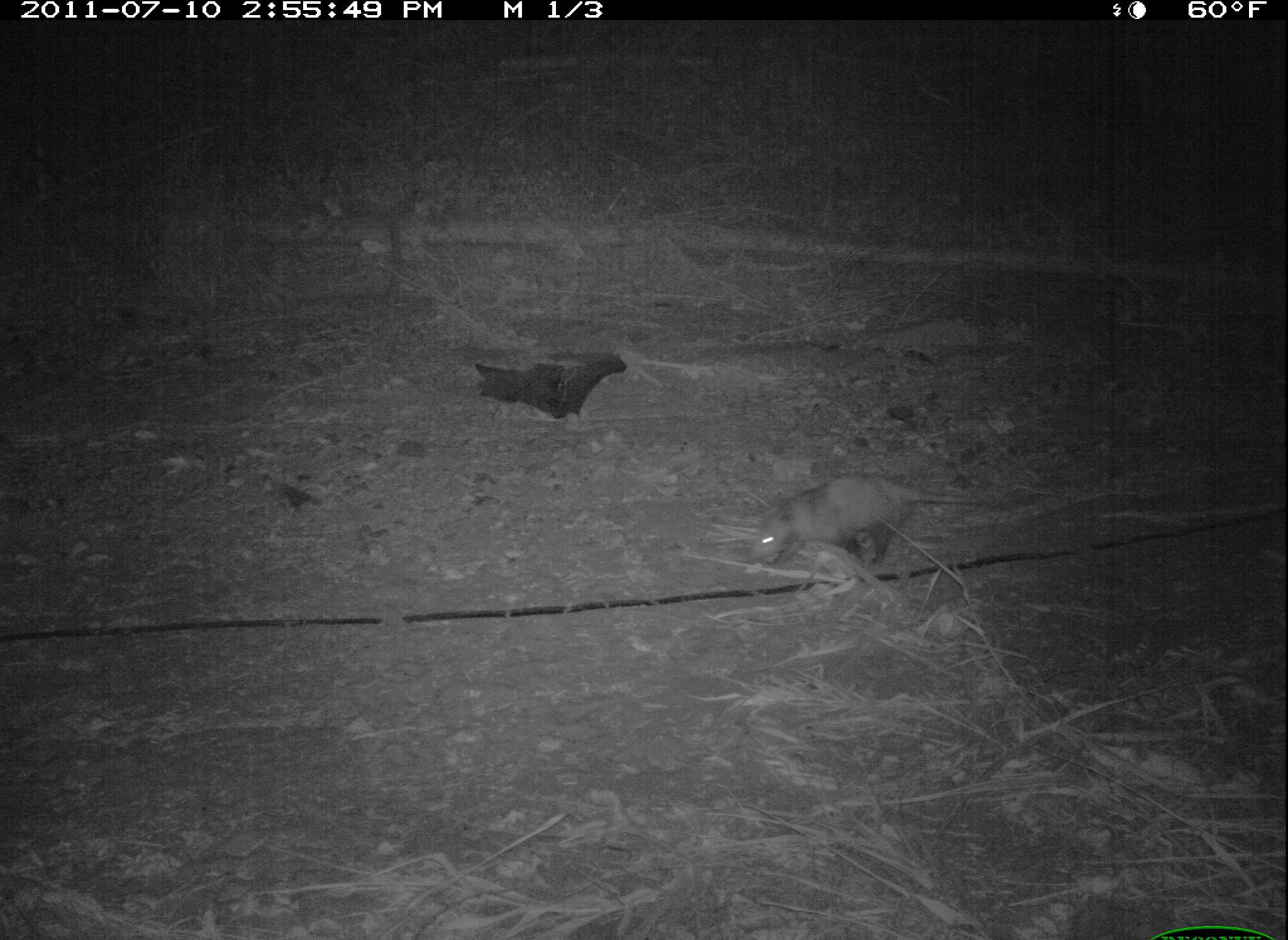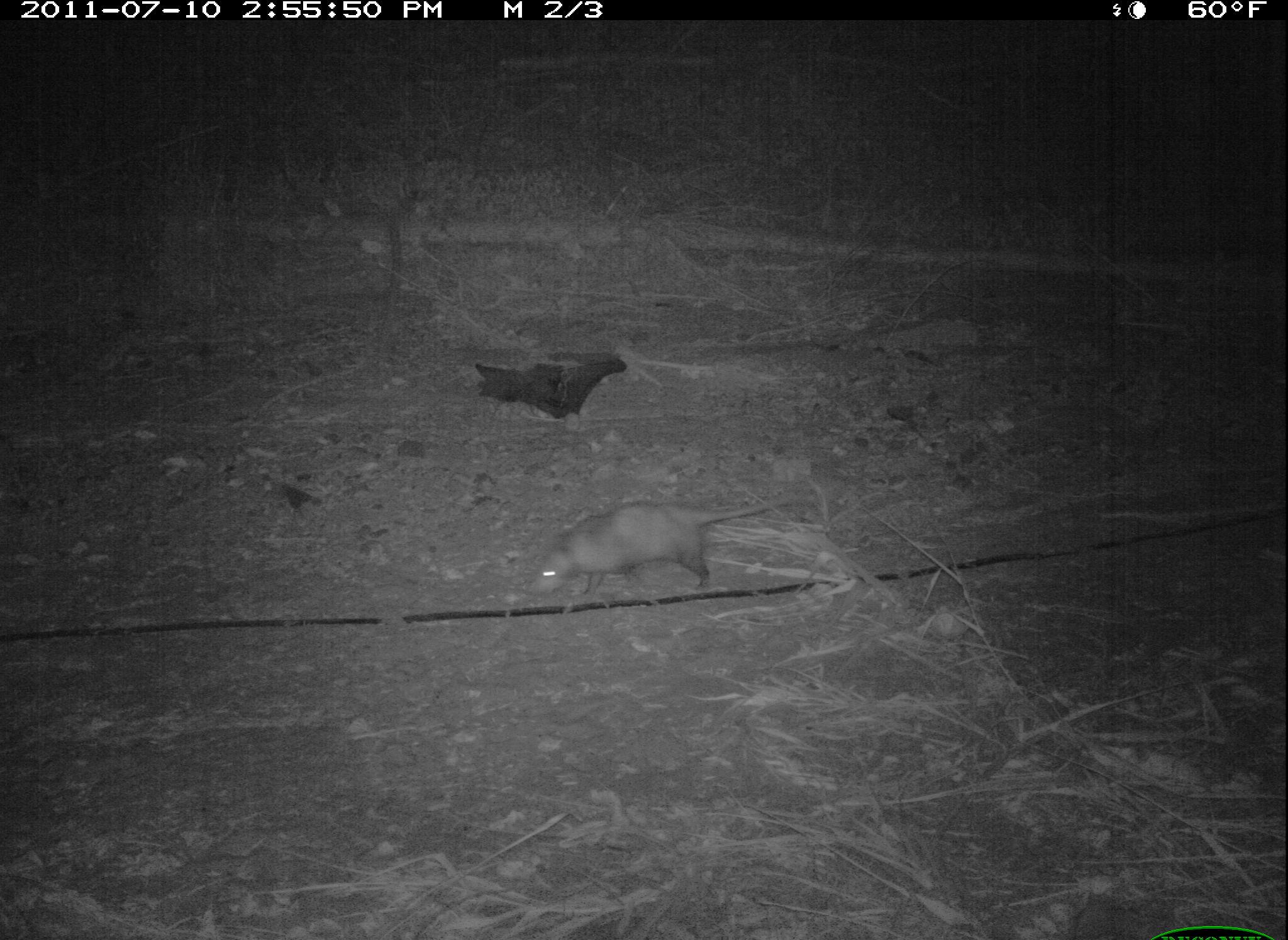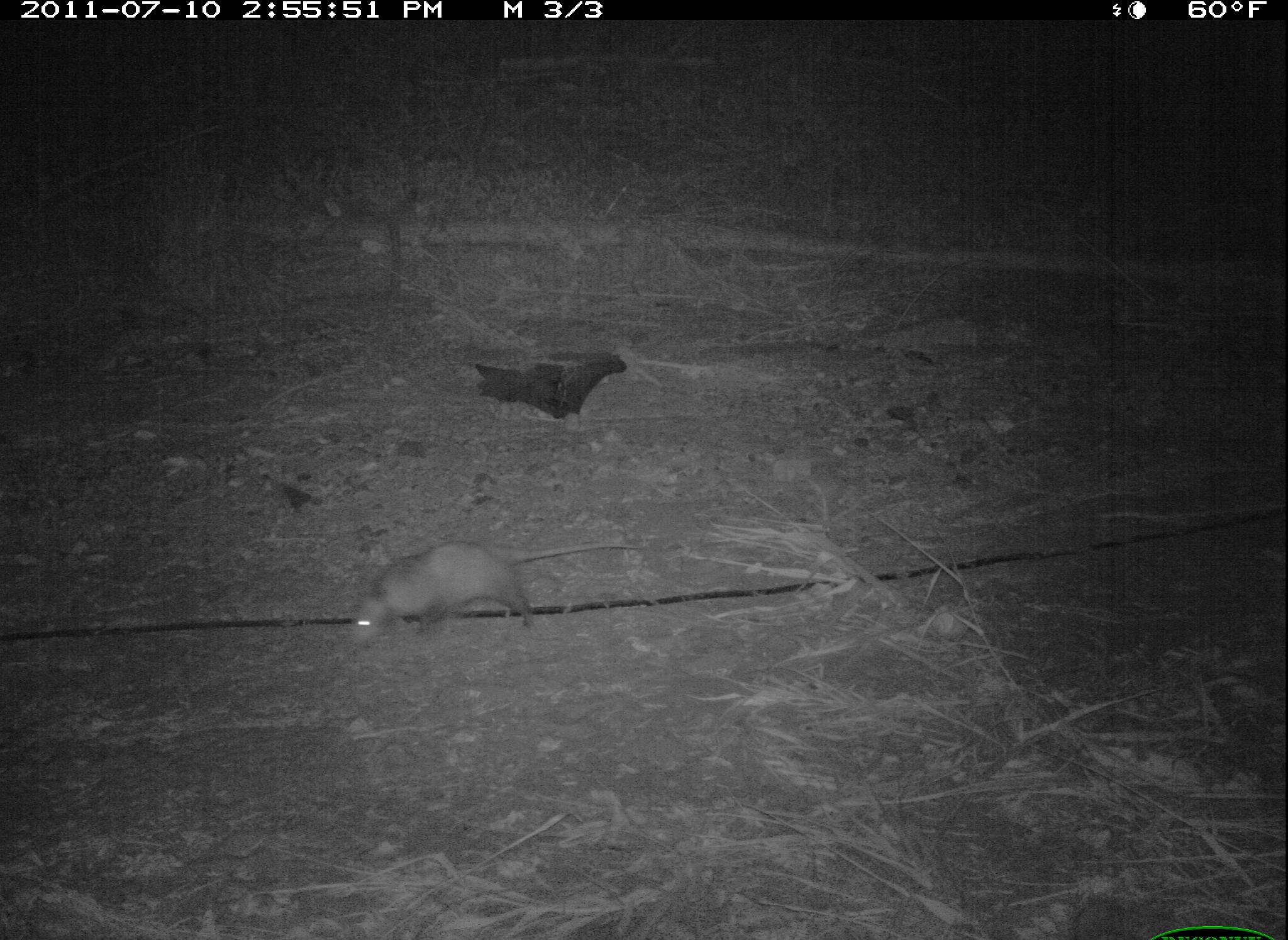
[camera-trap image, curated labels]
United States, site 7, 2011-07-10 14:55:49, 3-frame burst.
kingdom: Animalia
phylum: Chordata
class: Mammalia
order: Didelphimorphia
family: Didelphidae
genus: Didelphis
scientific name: Didelphis virginiana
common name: virginia opossum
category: opossum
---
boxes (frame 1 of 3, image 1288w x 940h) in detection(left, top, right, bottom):
opossum: detection(746, 474, 985, 572)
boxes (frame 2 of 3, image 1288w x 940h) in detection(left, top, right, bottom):
opossum: detection(520, 485, 816, 609)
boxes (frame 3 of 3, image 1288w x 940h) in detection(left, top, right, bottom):
opossum: detection(340, 532, 647, 659)